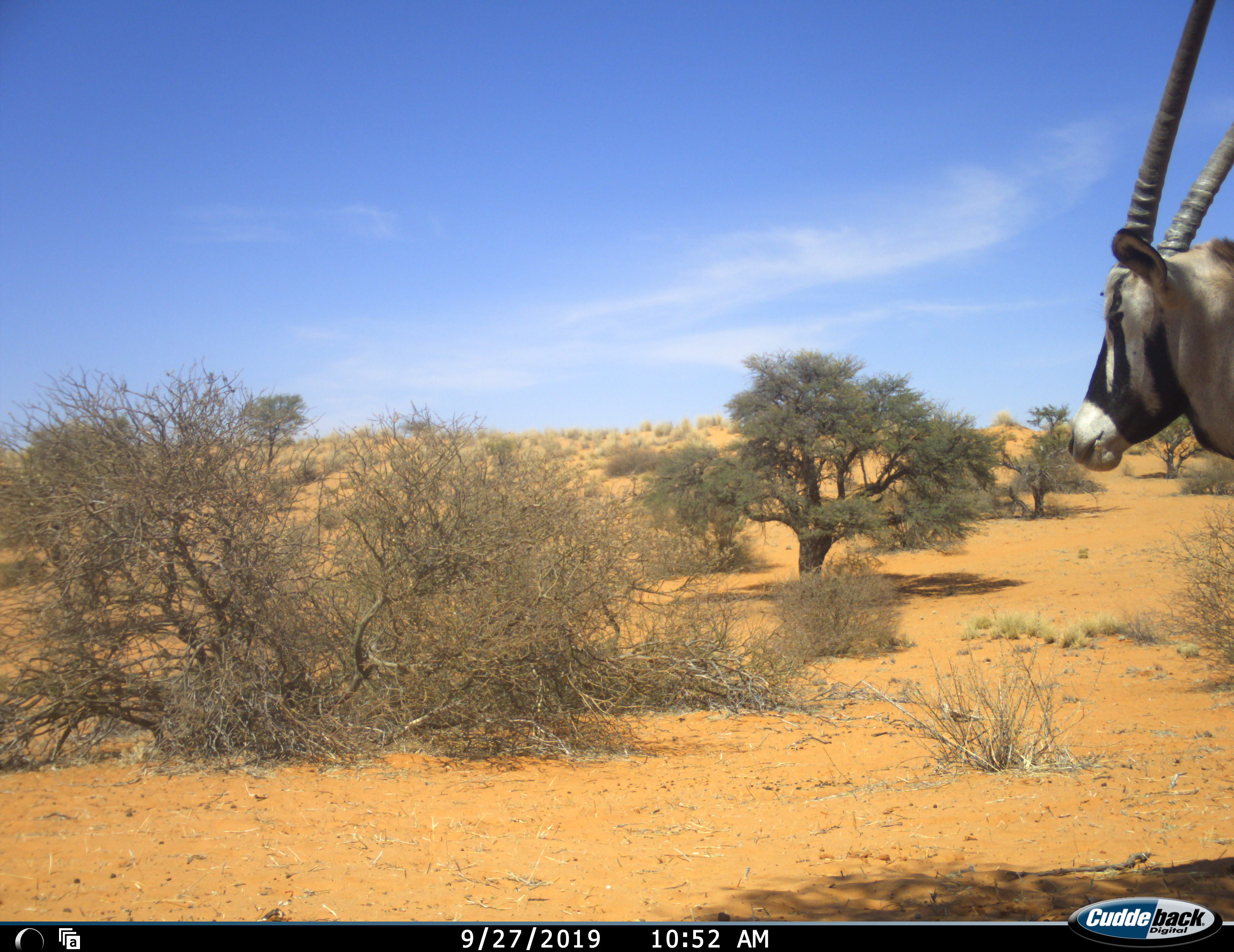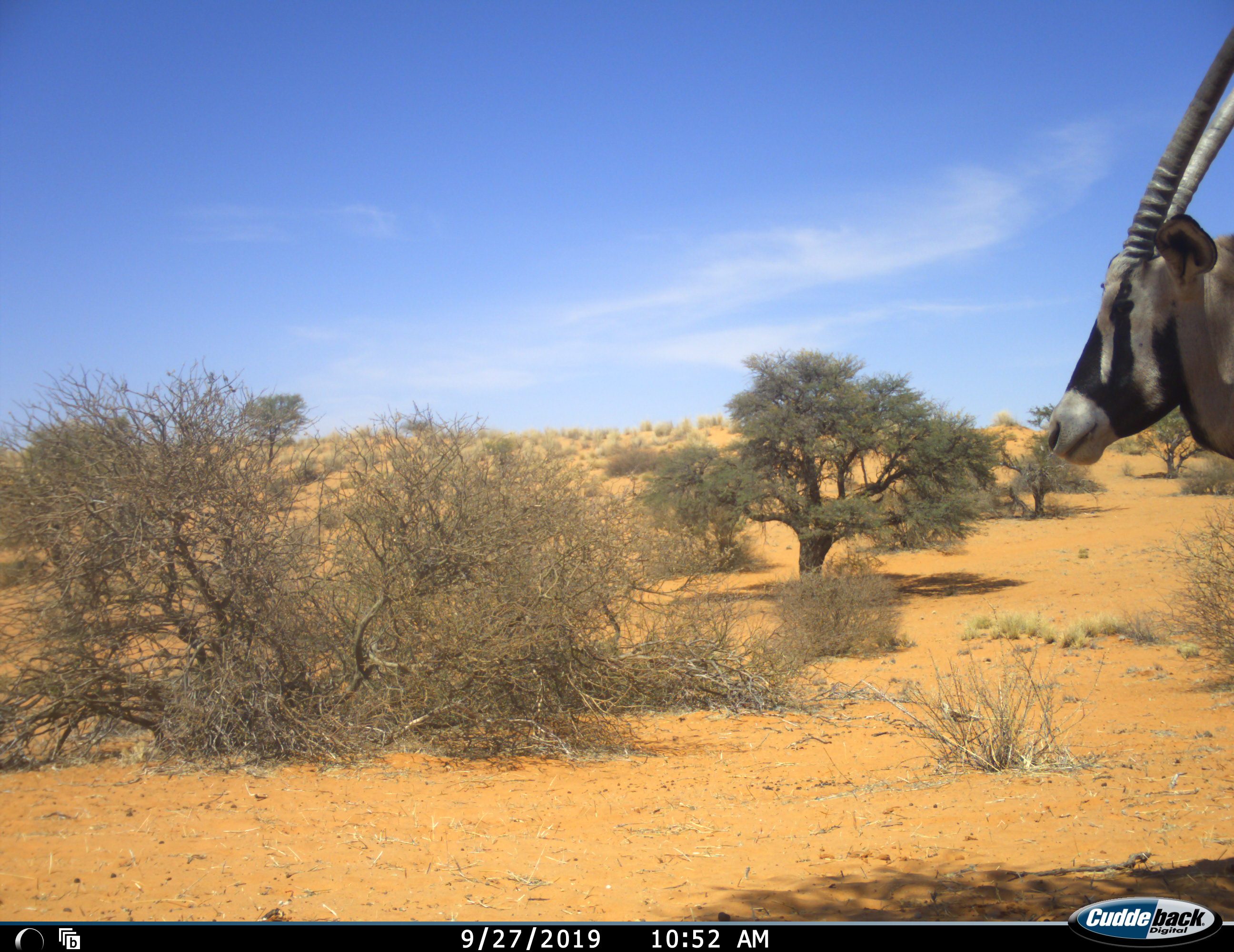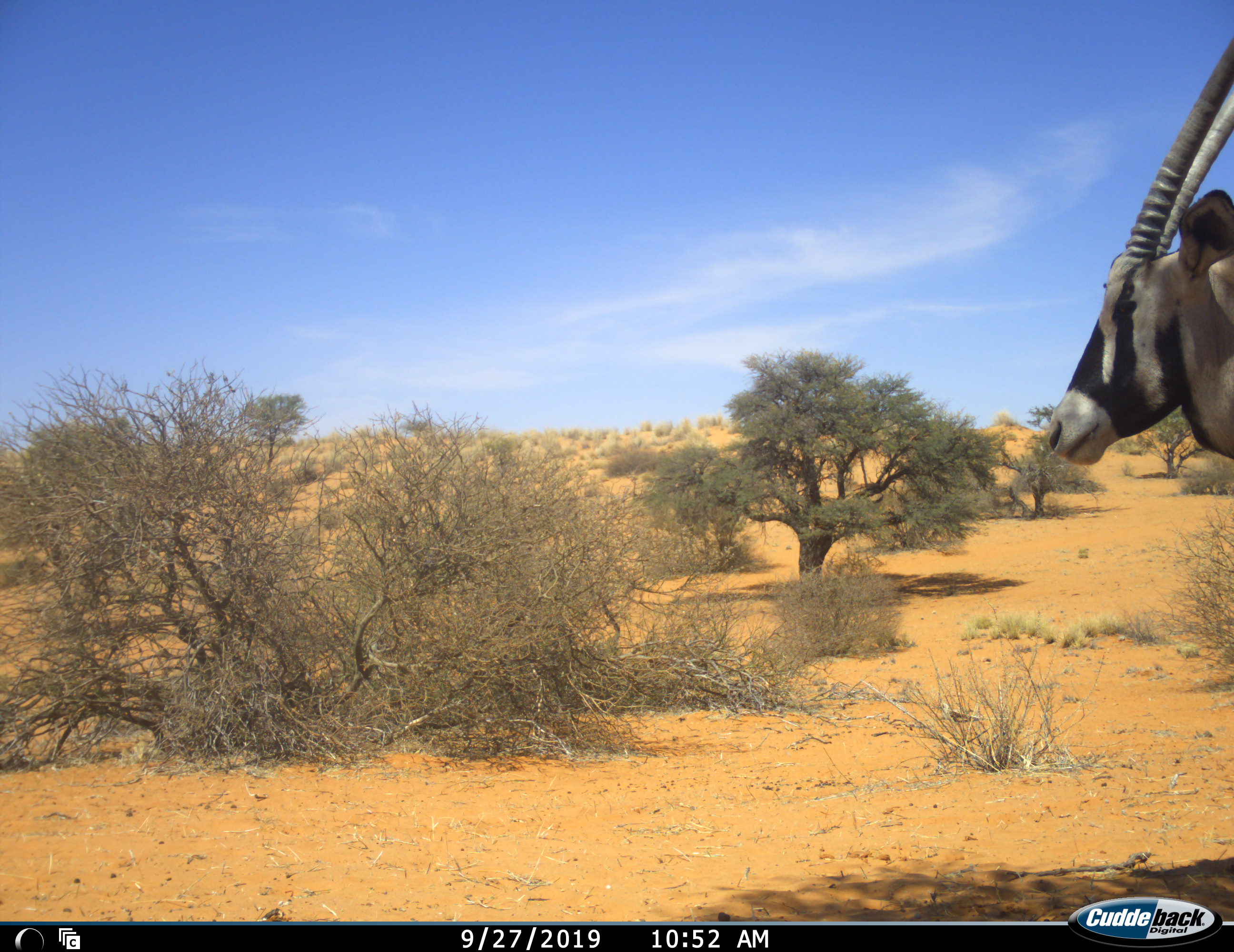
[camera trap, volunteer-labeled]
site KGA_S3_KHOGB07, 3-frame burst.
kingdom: Animalia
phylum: Chordata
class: Mammalia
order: Artiodactyla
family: Bovidae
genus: Oryx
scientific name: Oryx gazella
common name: gemsbok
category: oryx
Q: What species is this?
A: Oryx (gemsbok) (Oryx gazella).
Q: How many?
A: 1.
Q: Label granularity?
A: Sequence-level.